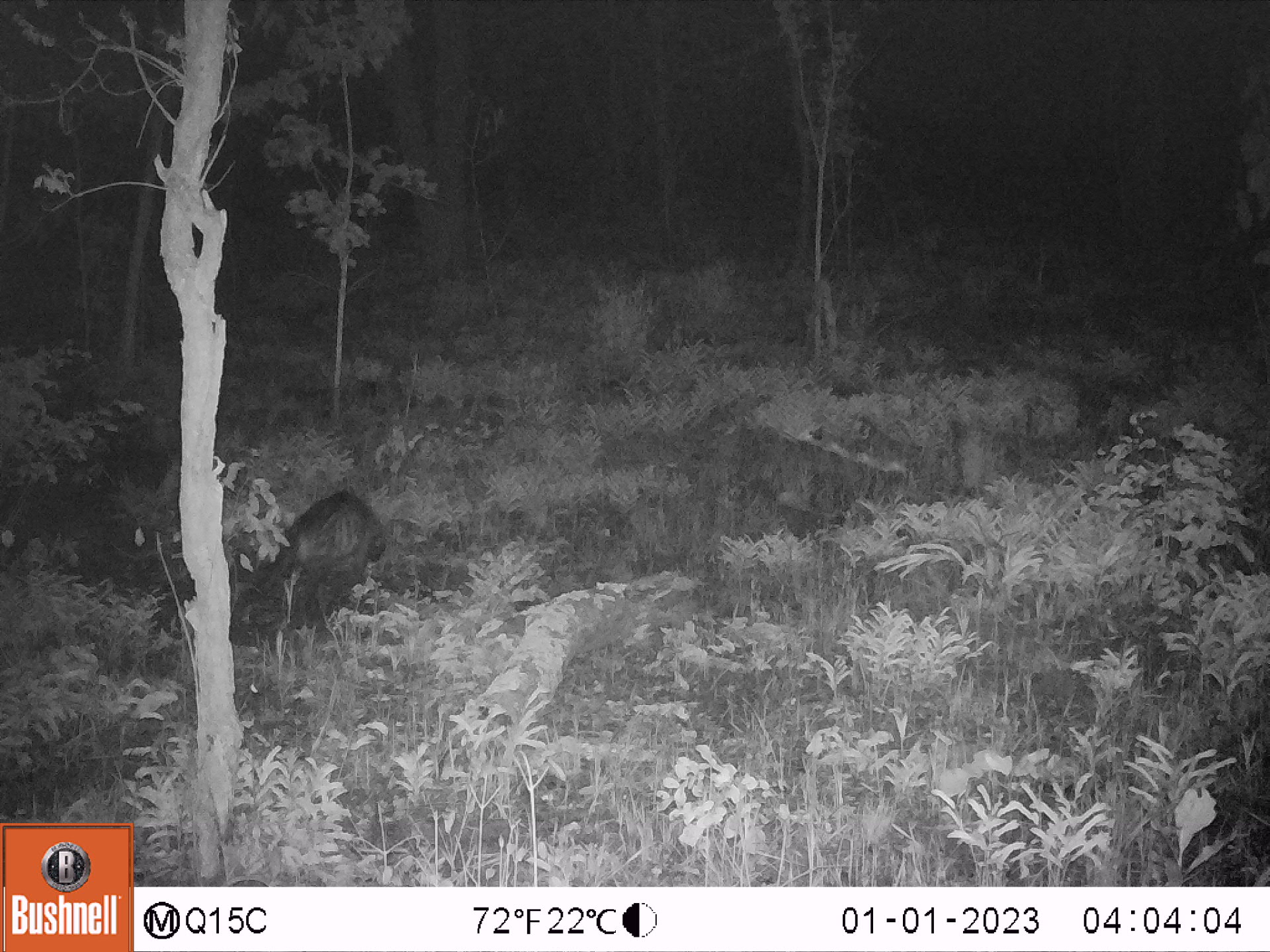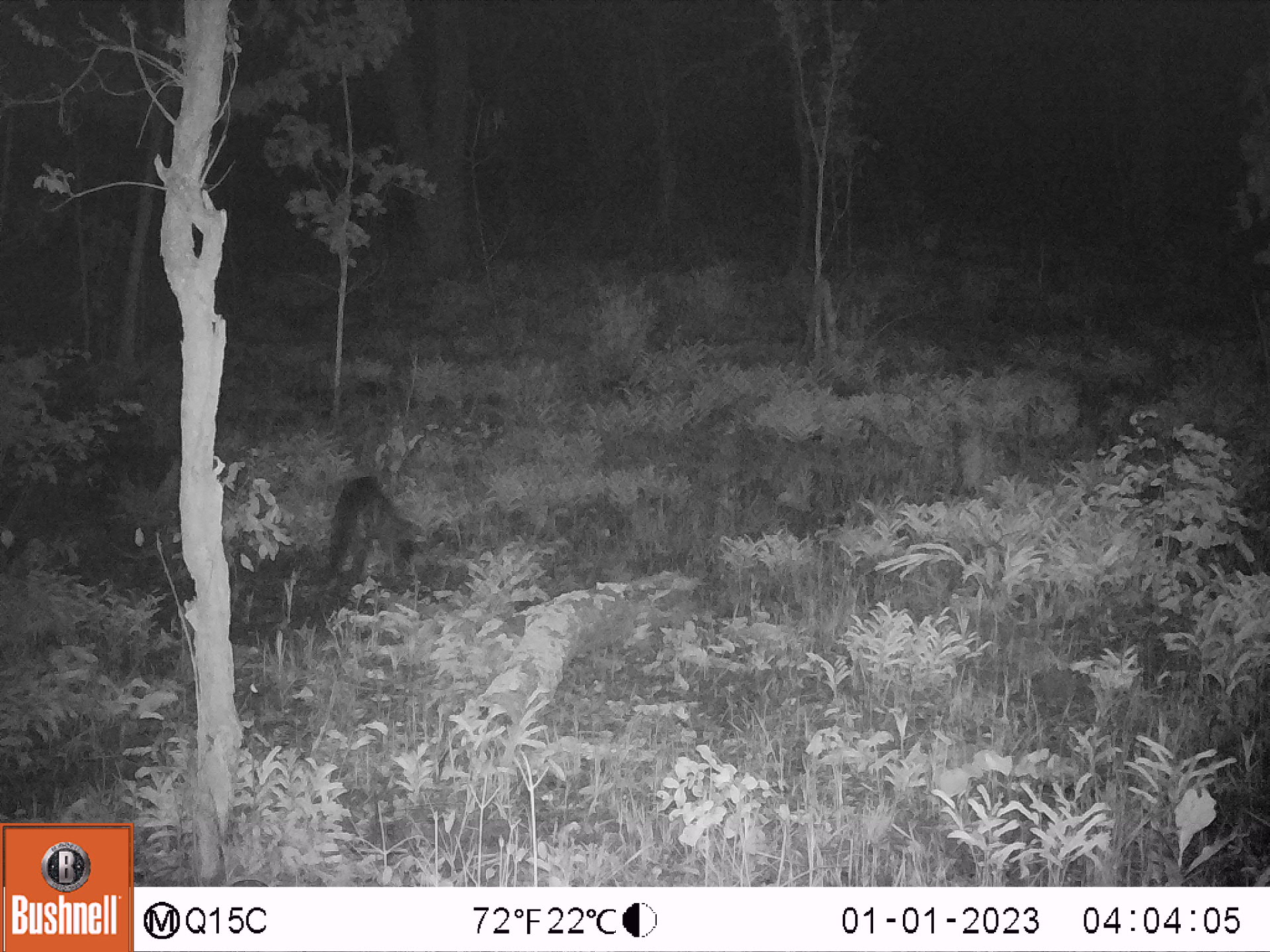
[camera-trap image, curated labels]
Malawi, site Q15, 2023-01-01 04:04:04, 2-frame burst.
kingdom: Animalia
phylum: Chordata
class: Mammalia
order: Carnivora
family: Viverridae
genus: Civettictis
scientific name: Civettictis civetta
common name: african civet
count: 1